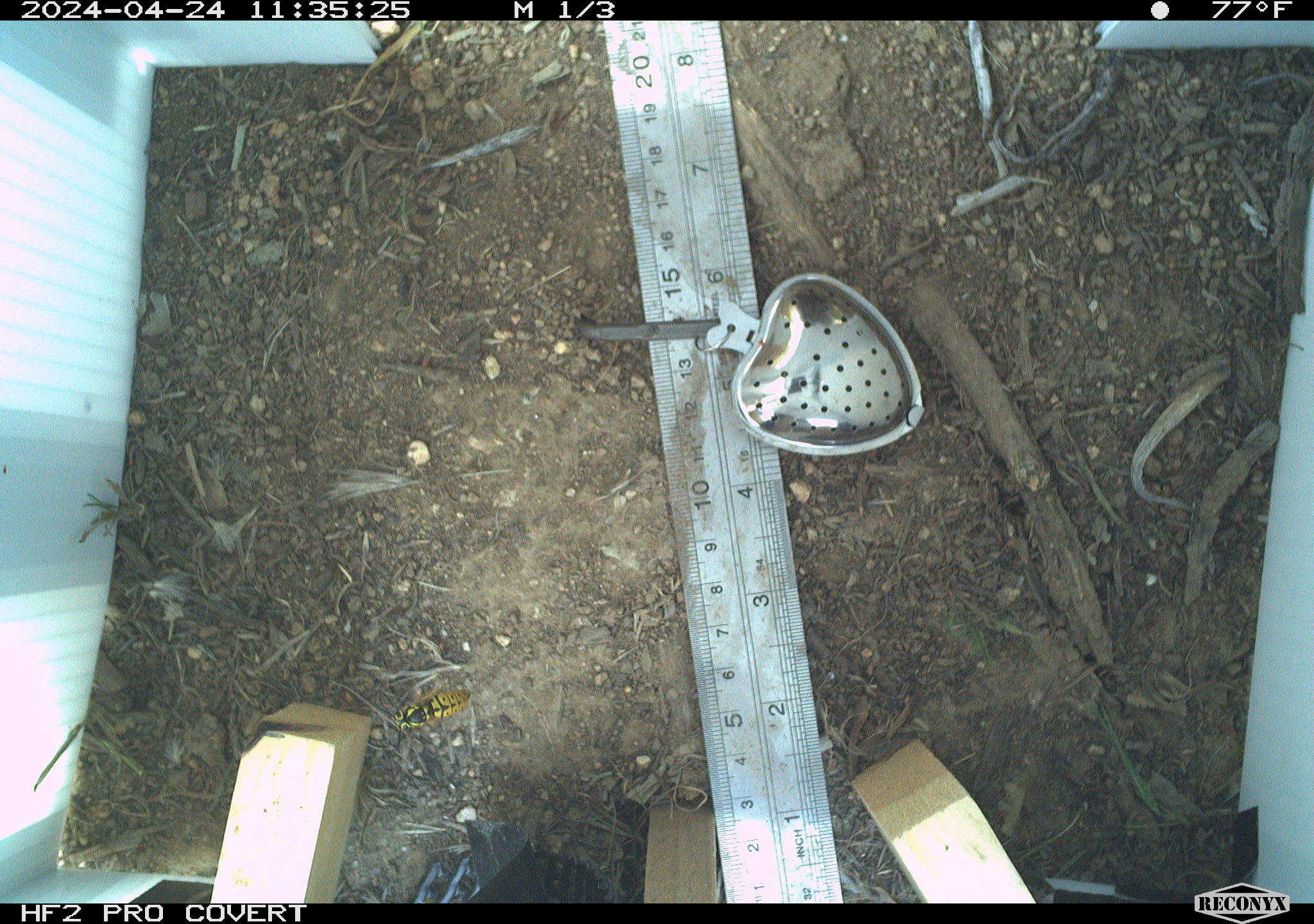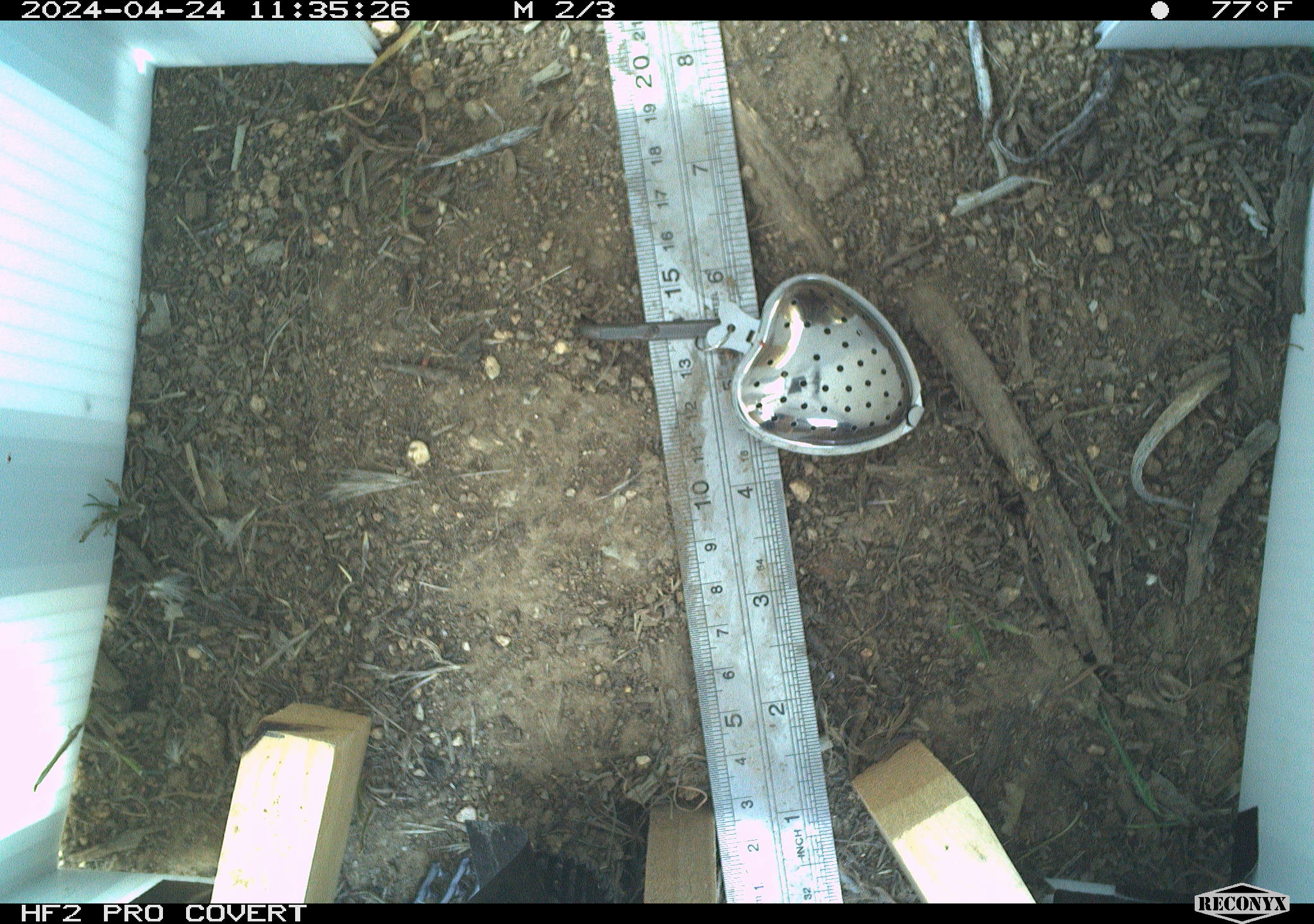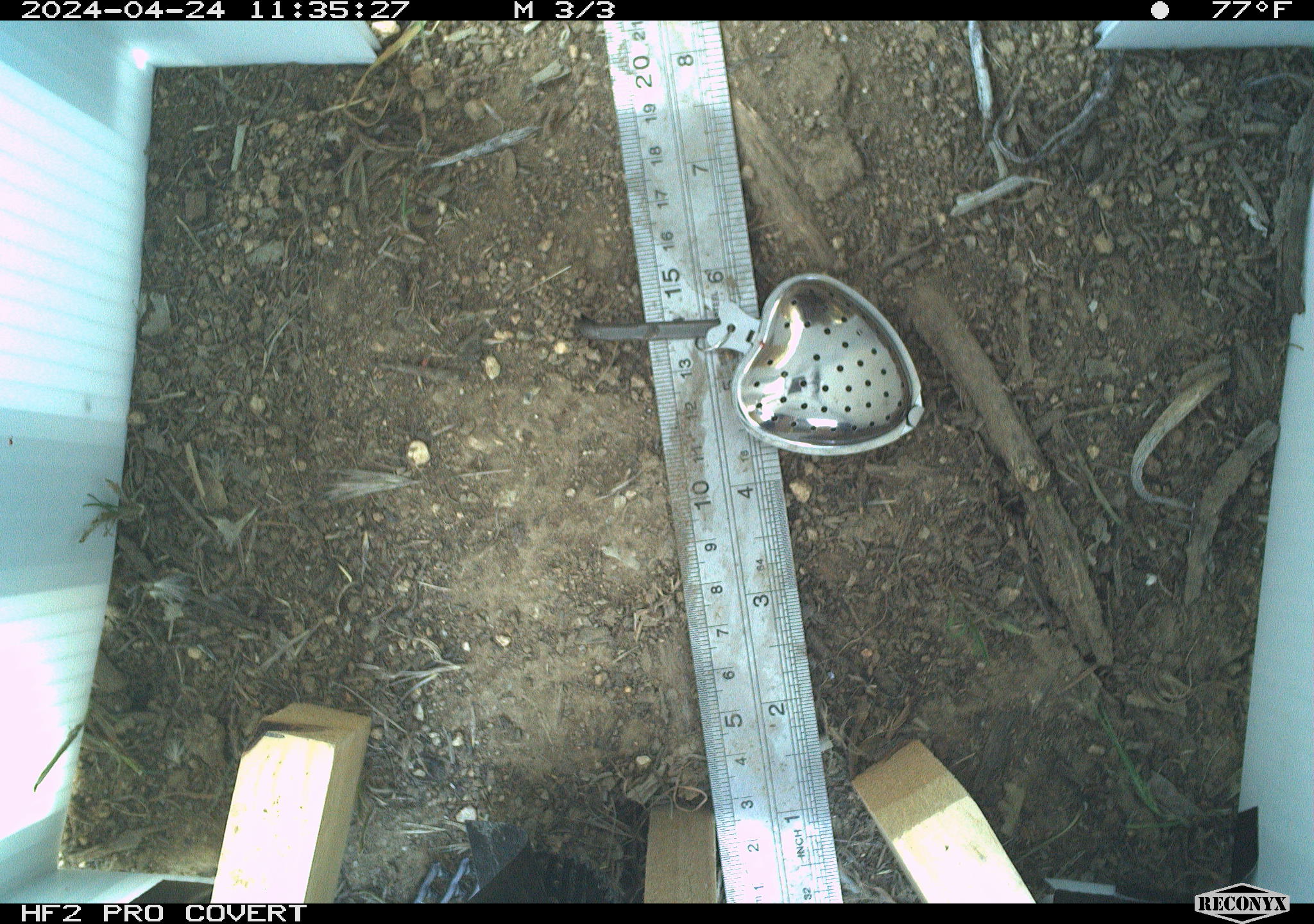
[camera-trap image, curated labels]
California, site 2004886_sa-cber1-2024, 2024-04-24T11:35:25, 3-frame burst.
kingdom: Animalia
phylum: Arthropoda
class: Insecta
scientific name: Insecta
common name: insect